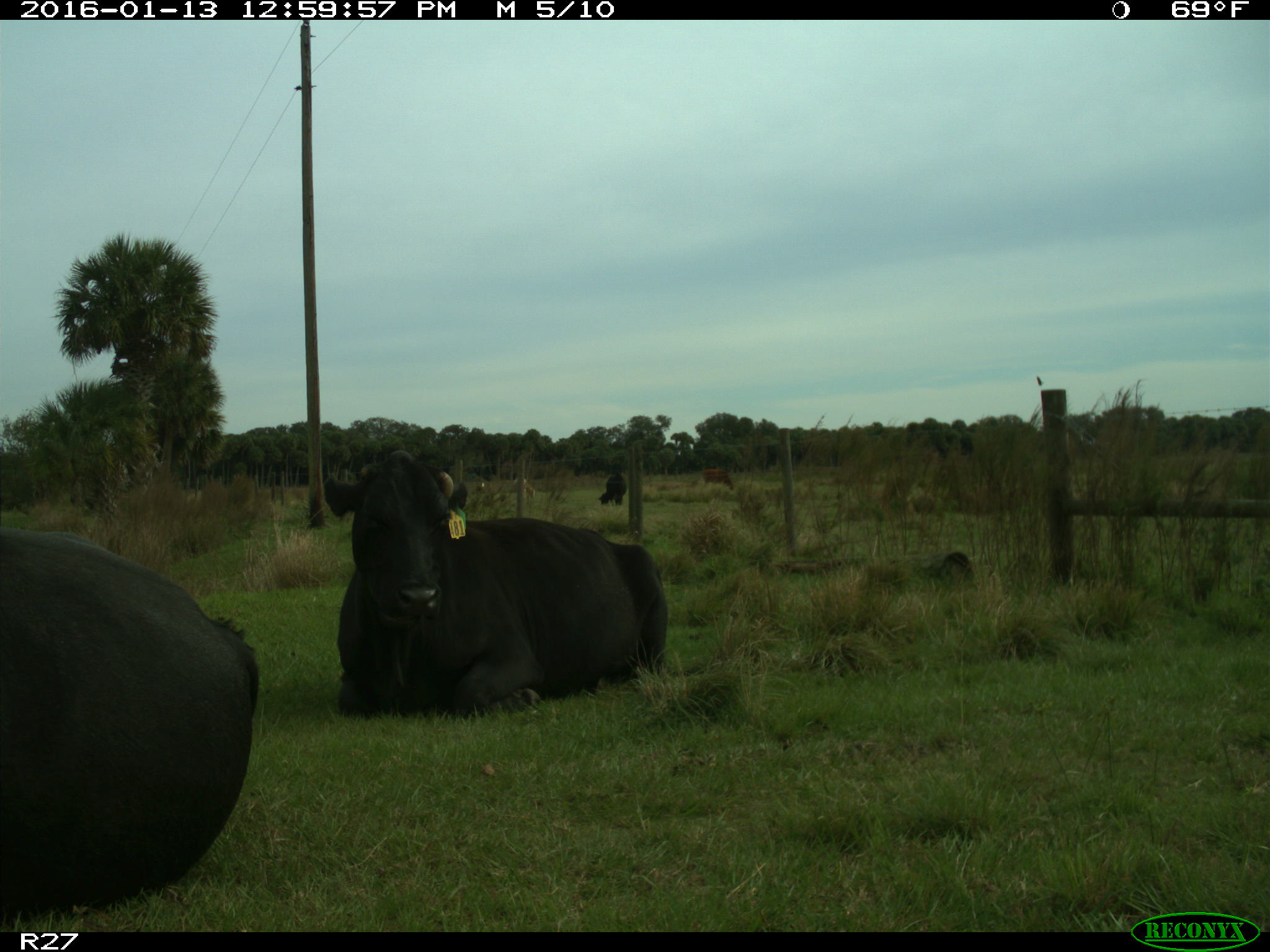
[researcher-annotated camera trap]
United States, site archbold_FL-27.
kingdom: Animalia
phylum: Chordata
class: Mammalia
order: Artiodactyla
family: Bovidae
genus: Bos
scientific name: Bos taurus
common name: domestic cow